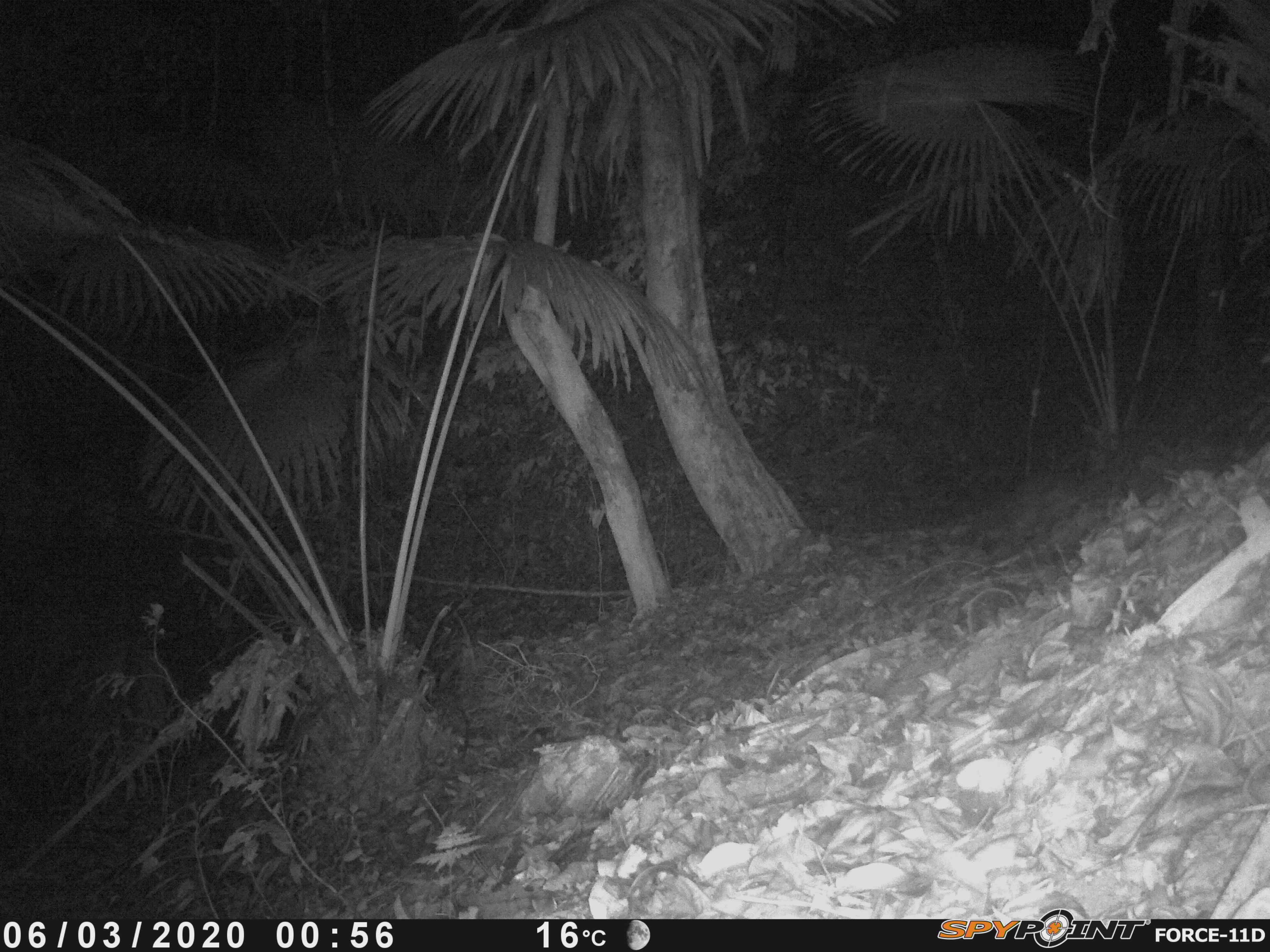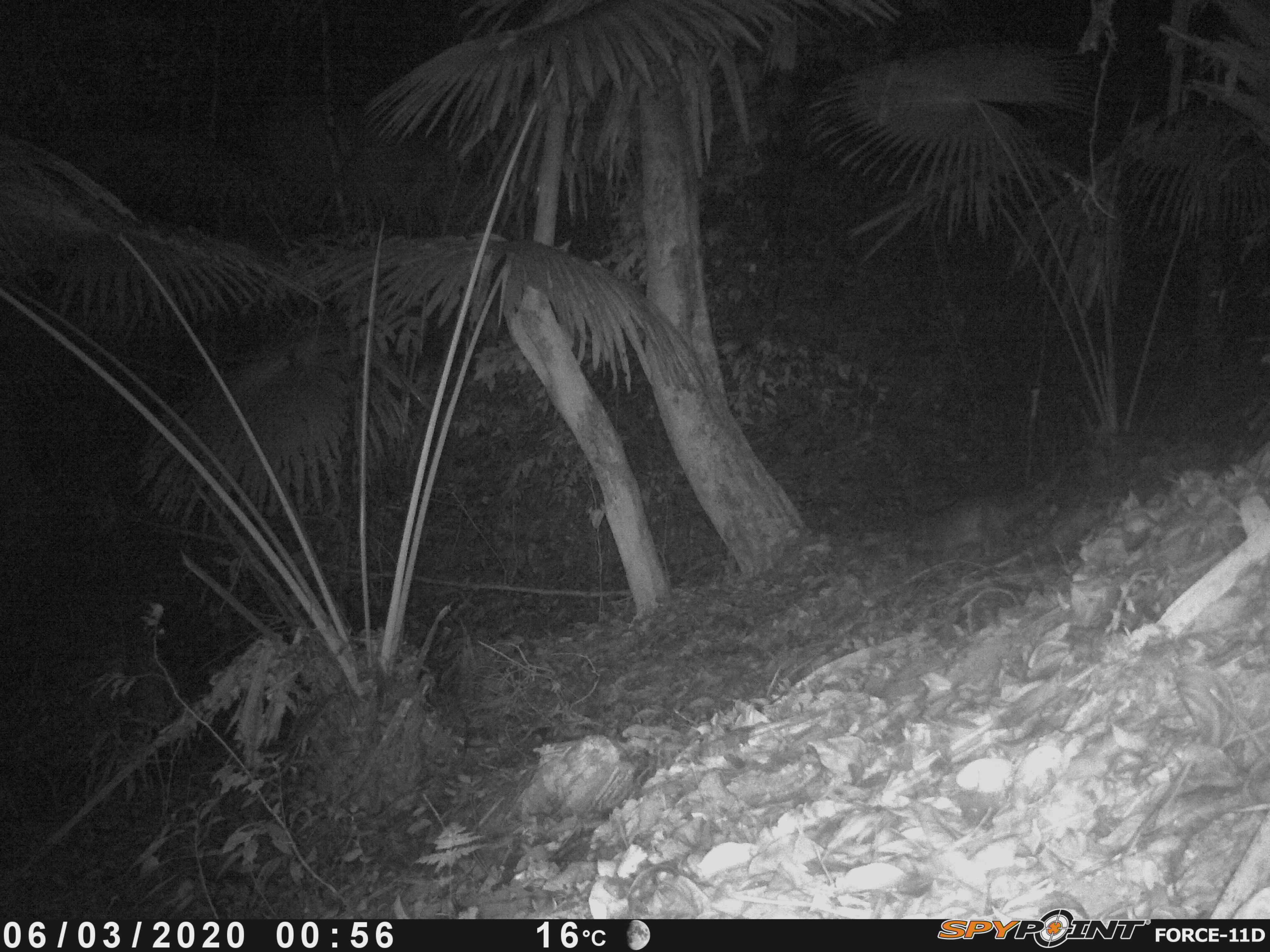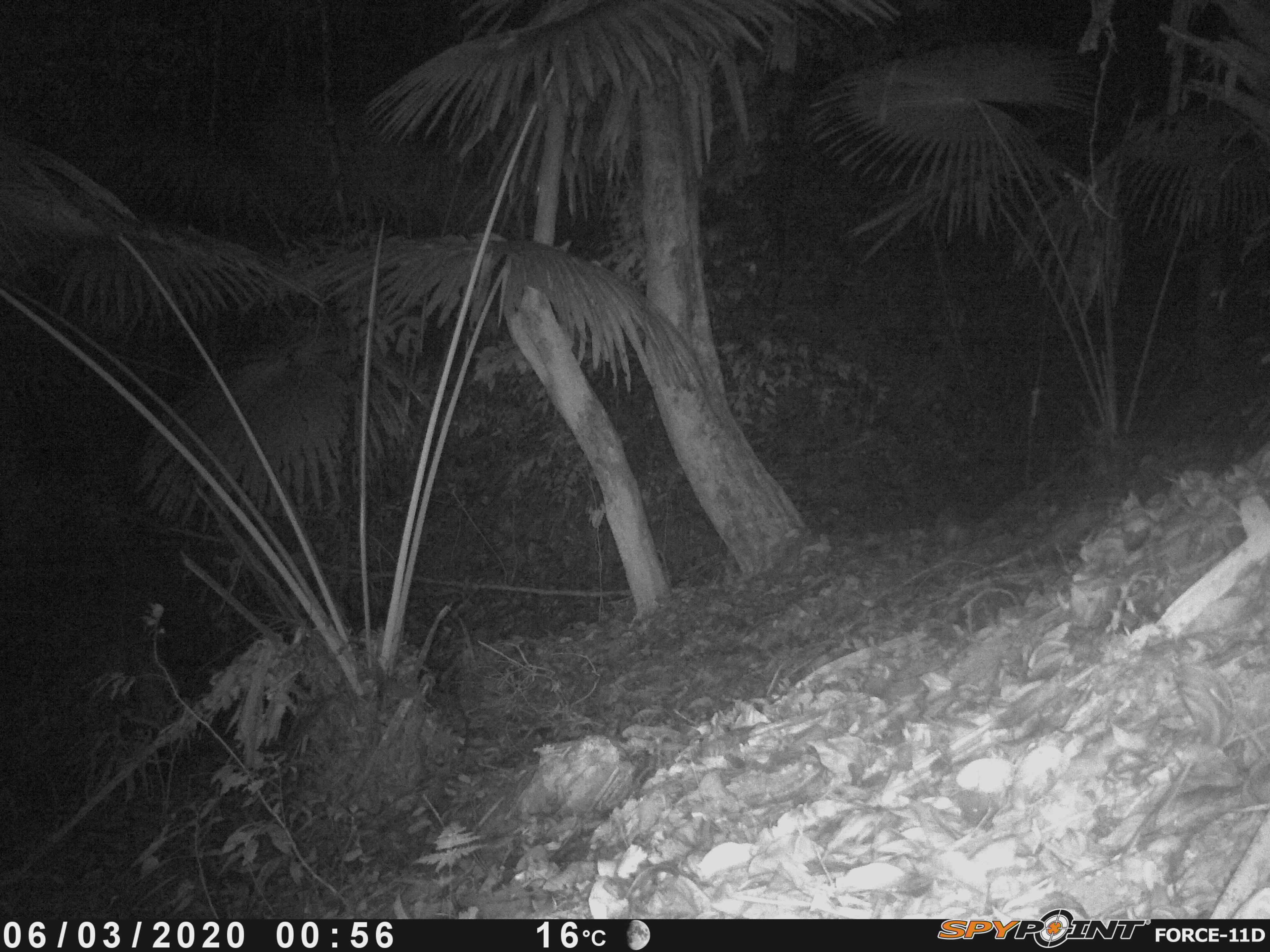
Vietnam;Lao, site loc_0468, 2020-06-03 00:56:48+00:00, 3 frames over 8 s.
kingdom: Animalia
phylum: Chordata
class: Mammalia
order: Carnivora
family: Viverridae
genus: Paguma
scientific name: Paguma larvata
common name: masked palm civet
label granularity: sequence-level